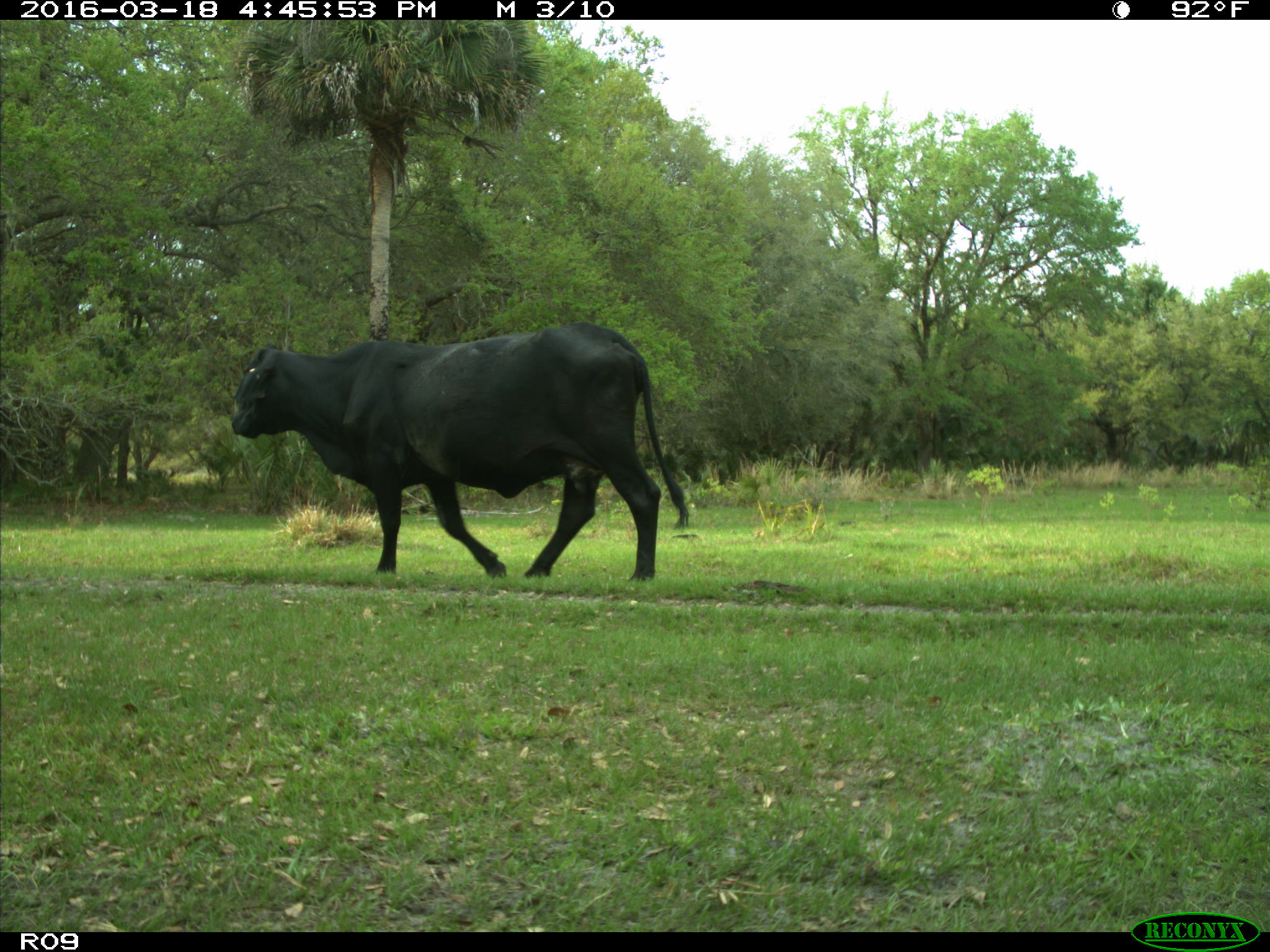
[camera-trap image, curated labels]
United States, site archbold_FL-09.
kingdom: Animalia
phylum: Chordata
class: Mammalia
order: Artiodactyla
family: Bovidae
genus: Bos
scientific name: Bos taurus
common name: domestic cow